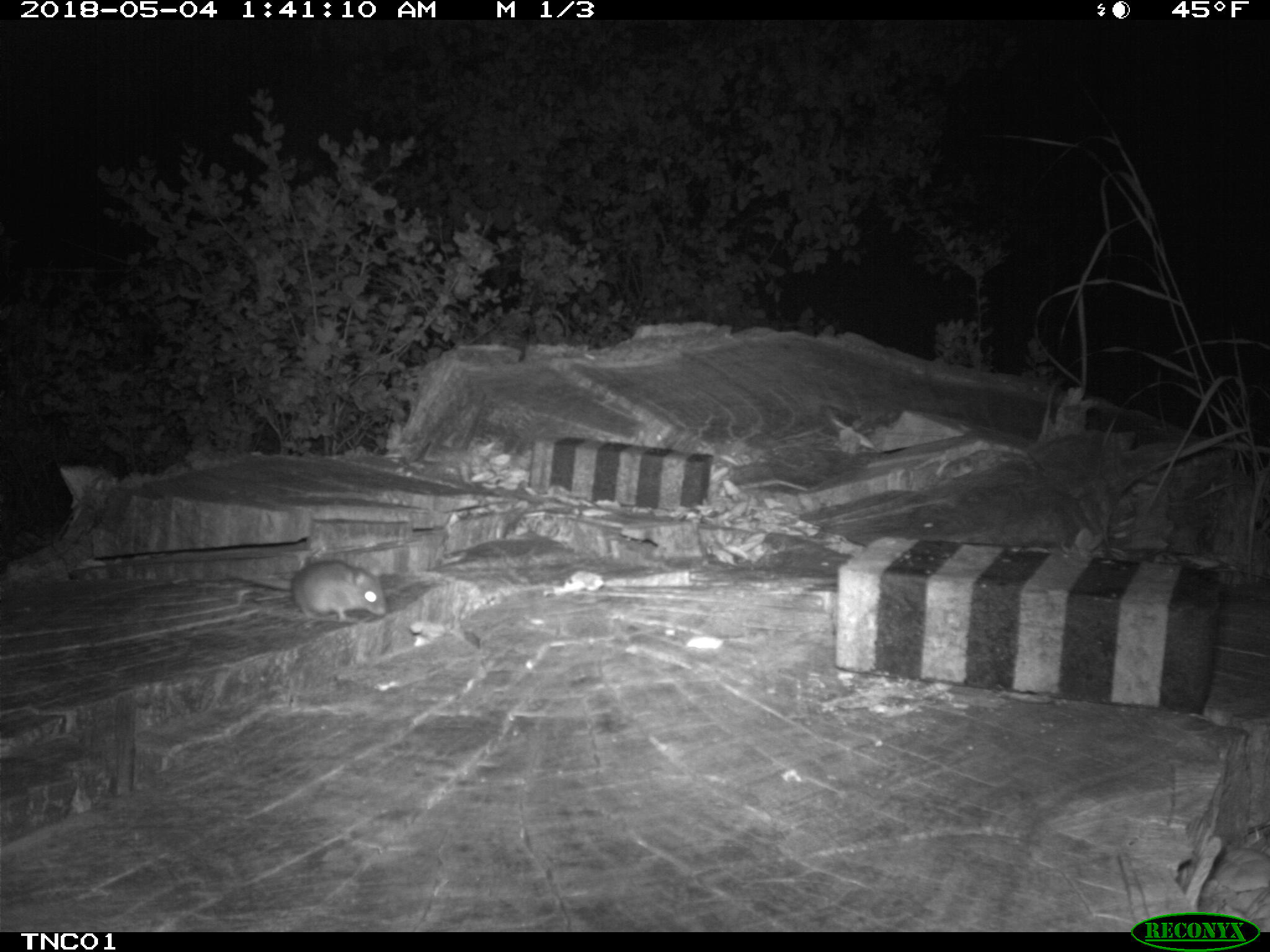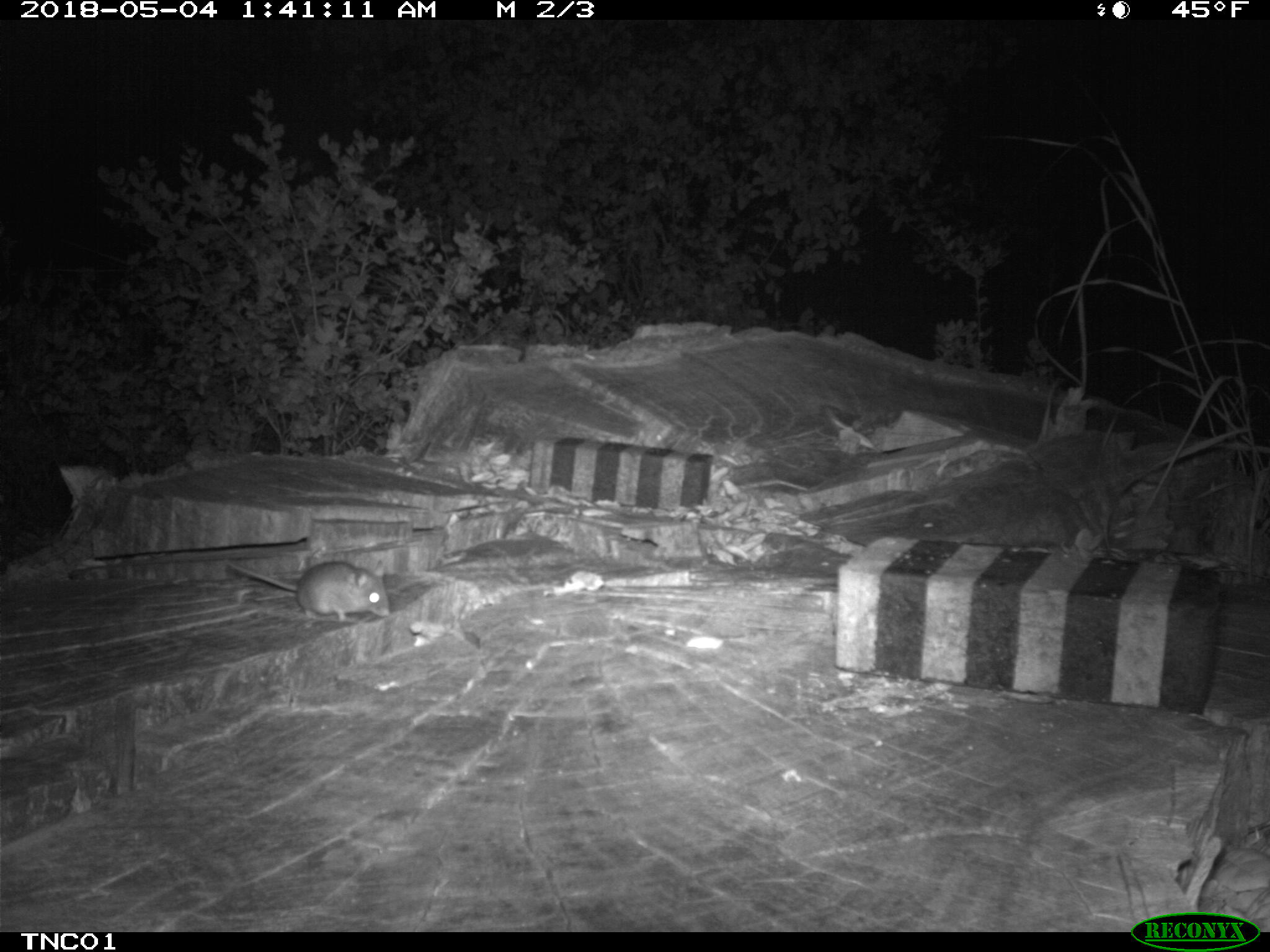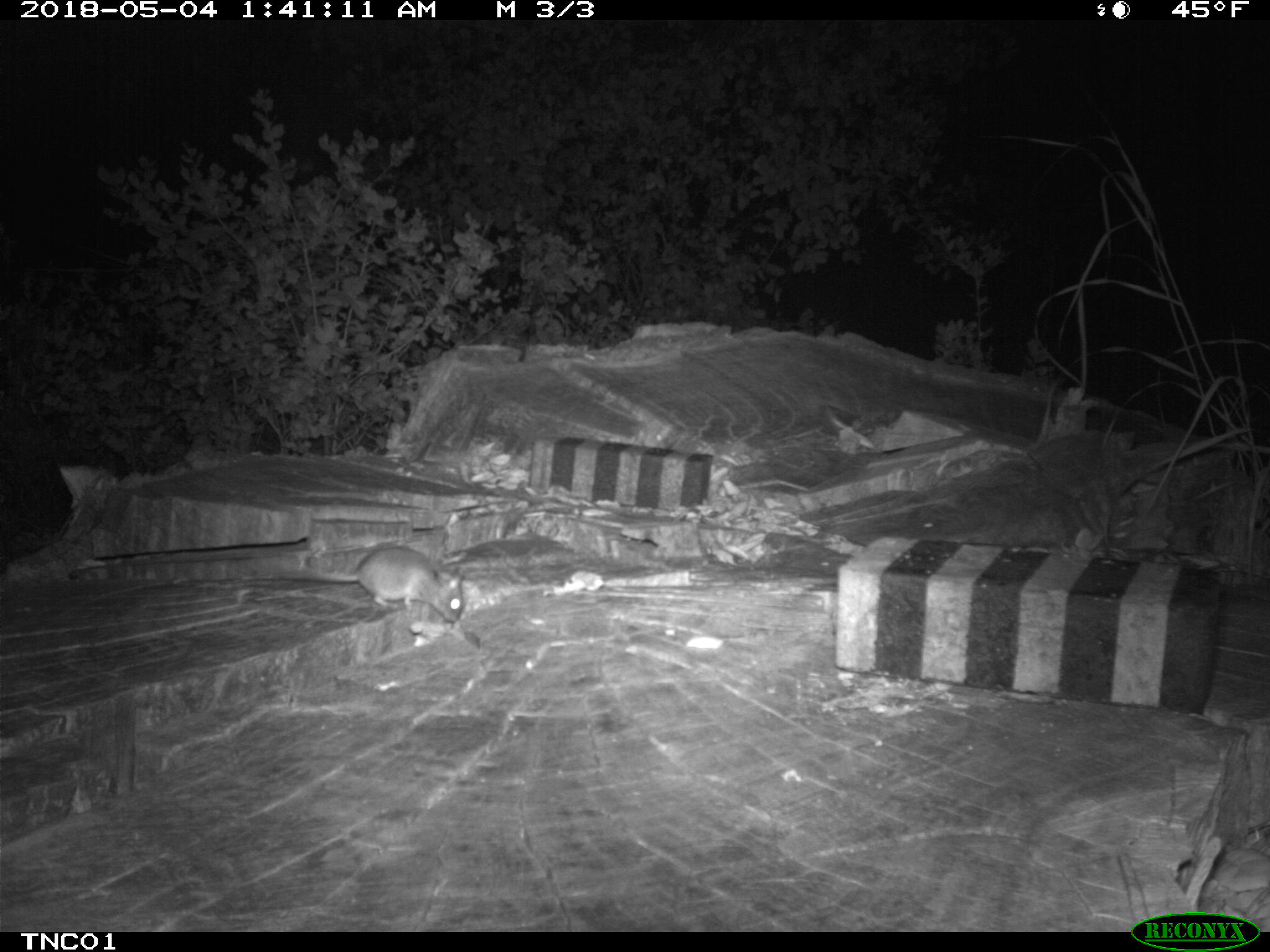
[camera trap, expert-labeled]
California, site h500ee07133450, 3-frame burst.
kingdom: Animalia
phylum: Chordata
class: Mammalia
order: Rodentia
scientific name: Rodentia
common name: rodent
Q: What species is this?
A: Rodent (Rodentia).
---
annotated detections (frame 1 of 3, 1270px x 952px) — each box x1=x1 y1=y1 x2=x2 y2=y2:
rodent: x1=232 y1=560 x2=387 y2=623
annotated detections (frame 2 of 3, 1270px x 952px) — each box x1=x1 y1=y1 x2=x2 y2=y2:
rodent: x1=221 y1=559 x2=388 y2=622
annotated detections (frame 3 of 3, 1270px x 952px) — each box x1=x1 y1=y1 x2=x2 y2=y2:
rodent: x1=277 y1=547 x2=463 y2=622